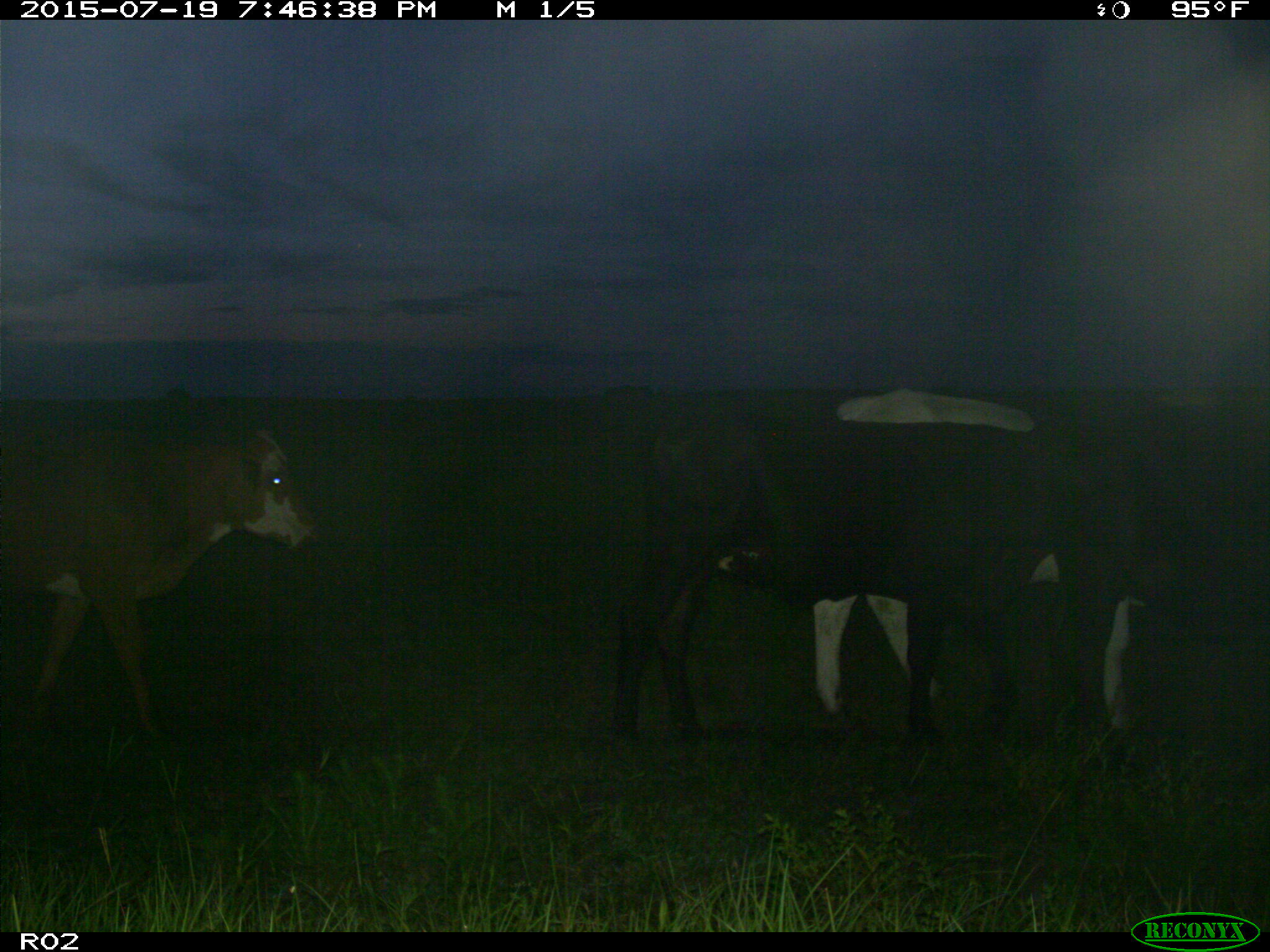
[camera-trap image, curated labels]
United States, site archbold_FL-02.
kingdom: Animalia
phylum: Chordata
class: Mammalia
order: Artiodactyla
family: Bovidae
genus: Bos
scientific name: Bos taurus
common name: domestic cow